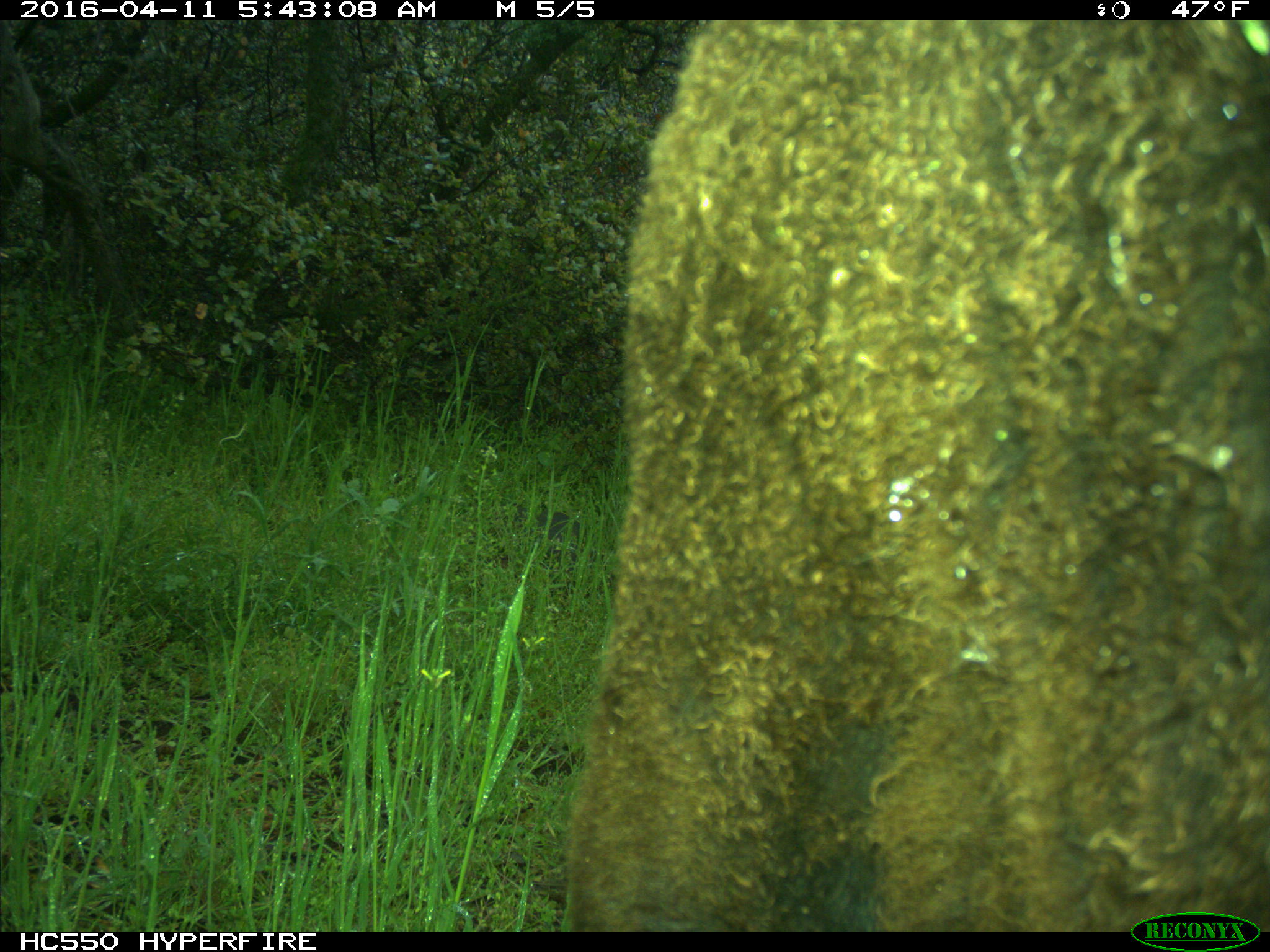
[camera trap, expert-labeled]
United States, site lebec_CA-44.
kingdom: Animalia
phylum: Chordata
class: Mammalia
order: Artiodactyla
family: Bovidae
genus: Bos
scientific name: Bos taurus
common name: domestic cow